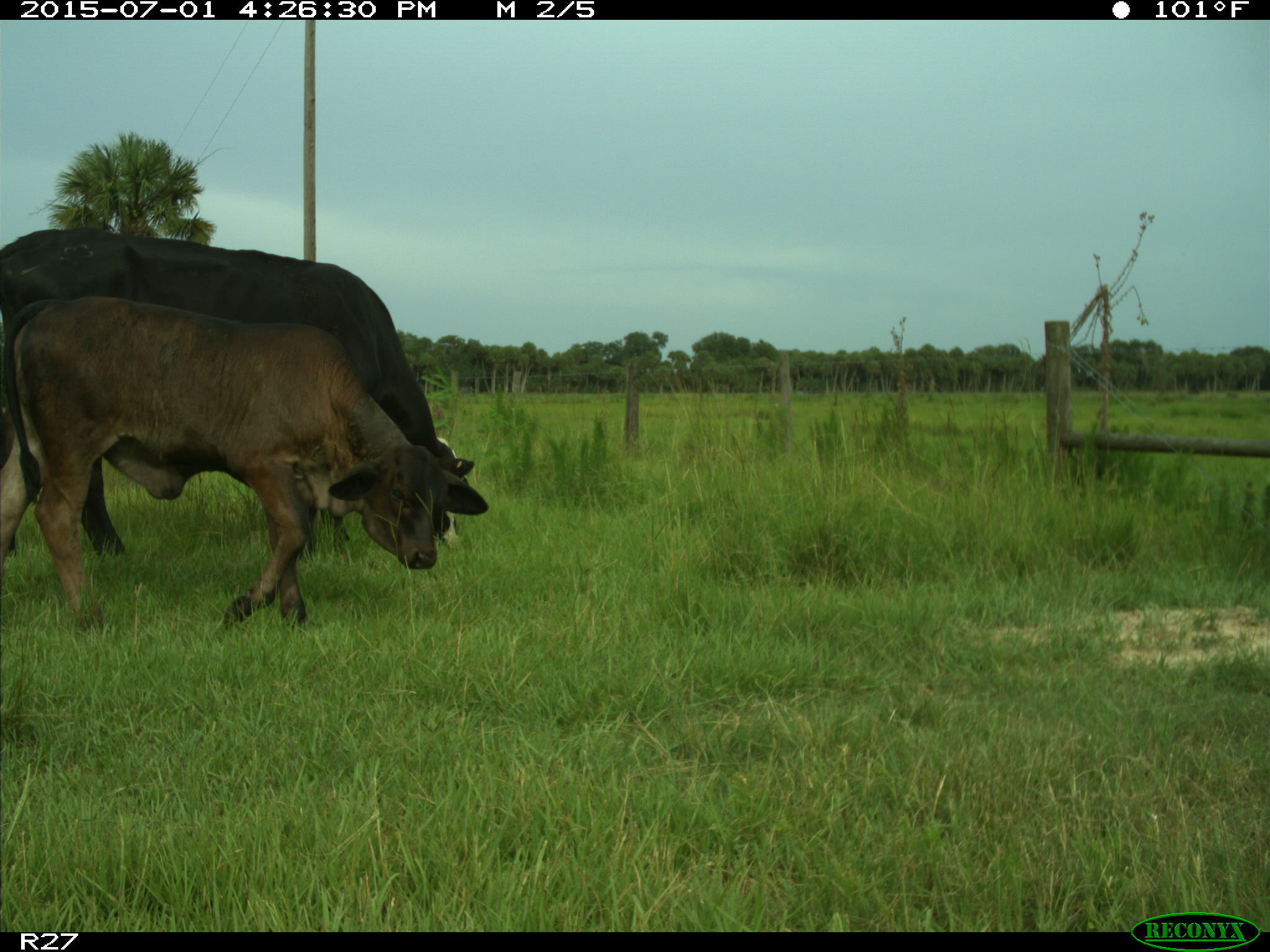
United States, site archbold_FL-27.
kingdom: Animalia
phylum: Chordata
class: Mammalia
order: Artiodactyla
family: Bovidae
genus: Bos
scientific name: Bos taurus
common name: domestic cow